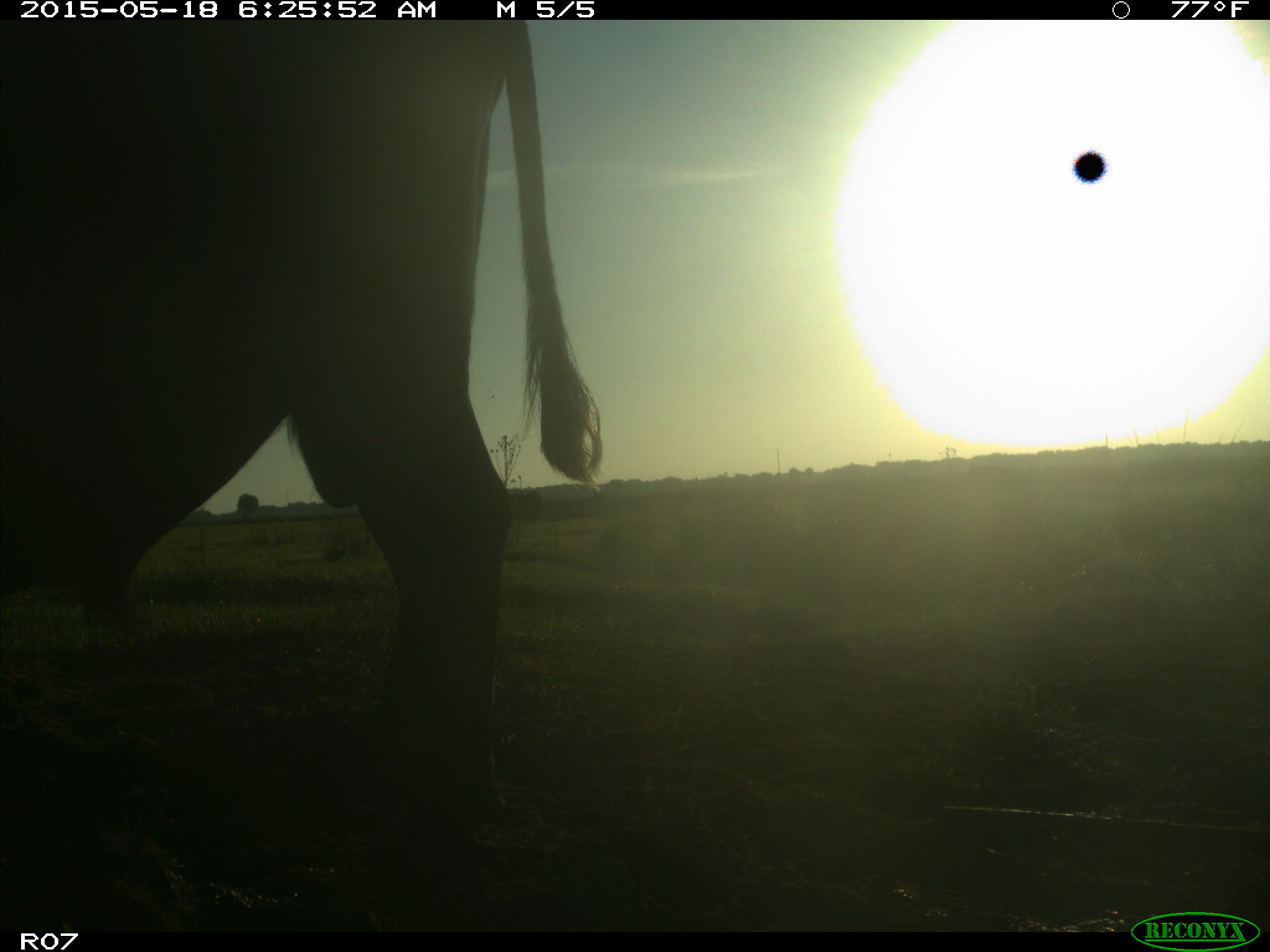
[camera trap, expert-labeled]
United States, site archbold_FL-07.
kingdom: Animalia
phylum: Chordata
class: Mammalia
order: Artiodactyla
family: Bovidae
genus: Bos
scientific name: Bos taurus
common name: domestic cow